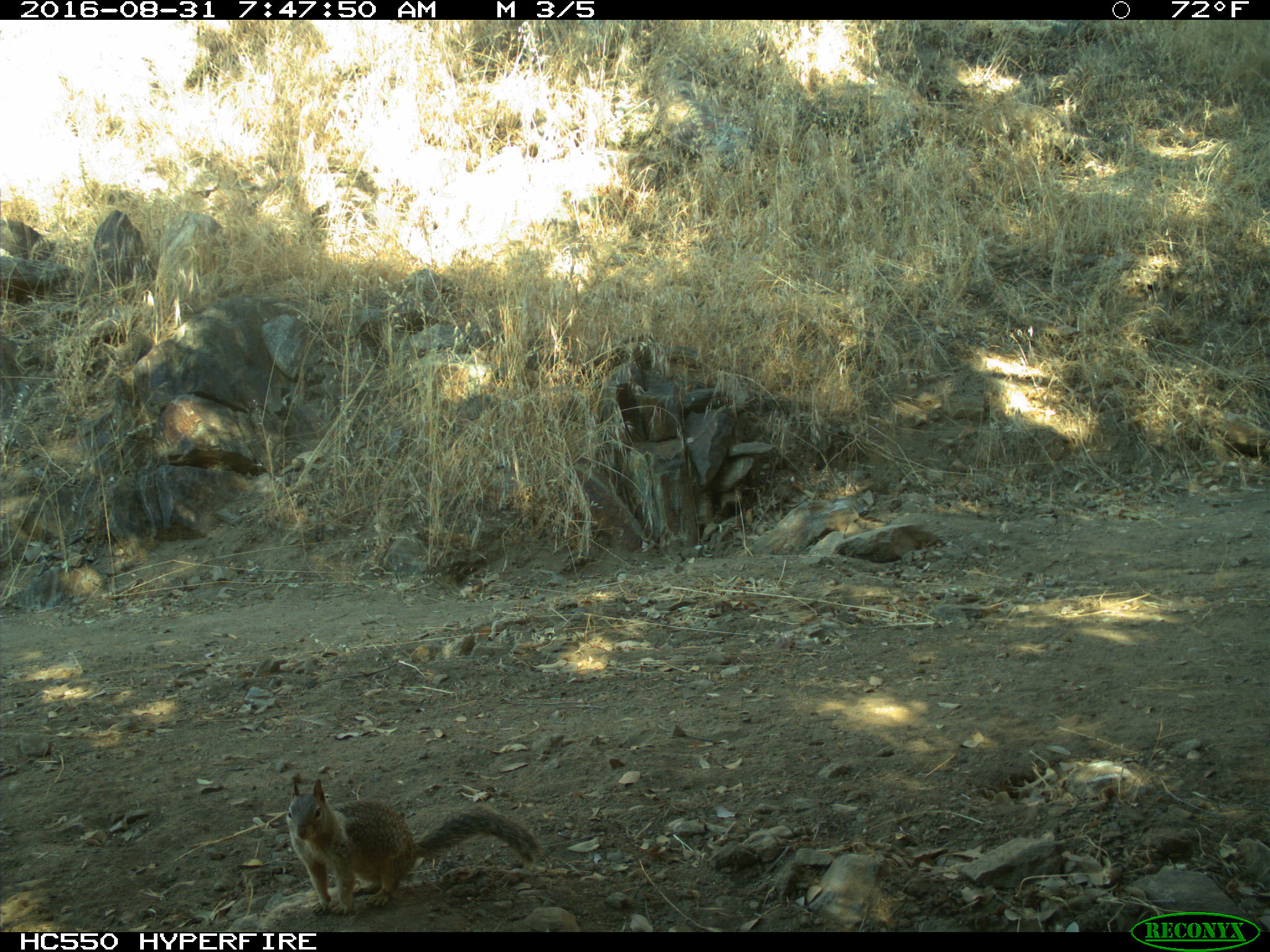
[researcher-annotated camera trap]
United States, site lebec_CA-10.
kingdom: Animalia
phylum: Chordata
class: Mammalia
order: Rodentia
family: Sciuridae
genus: Otospermophilus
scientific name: Otospermophilus beecheyi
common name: california ground squirrel